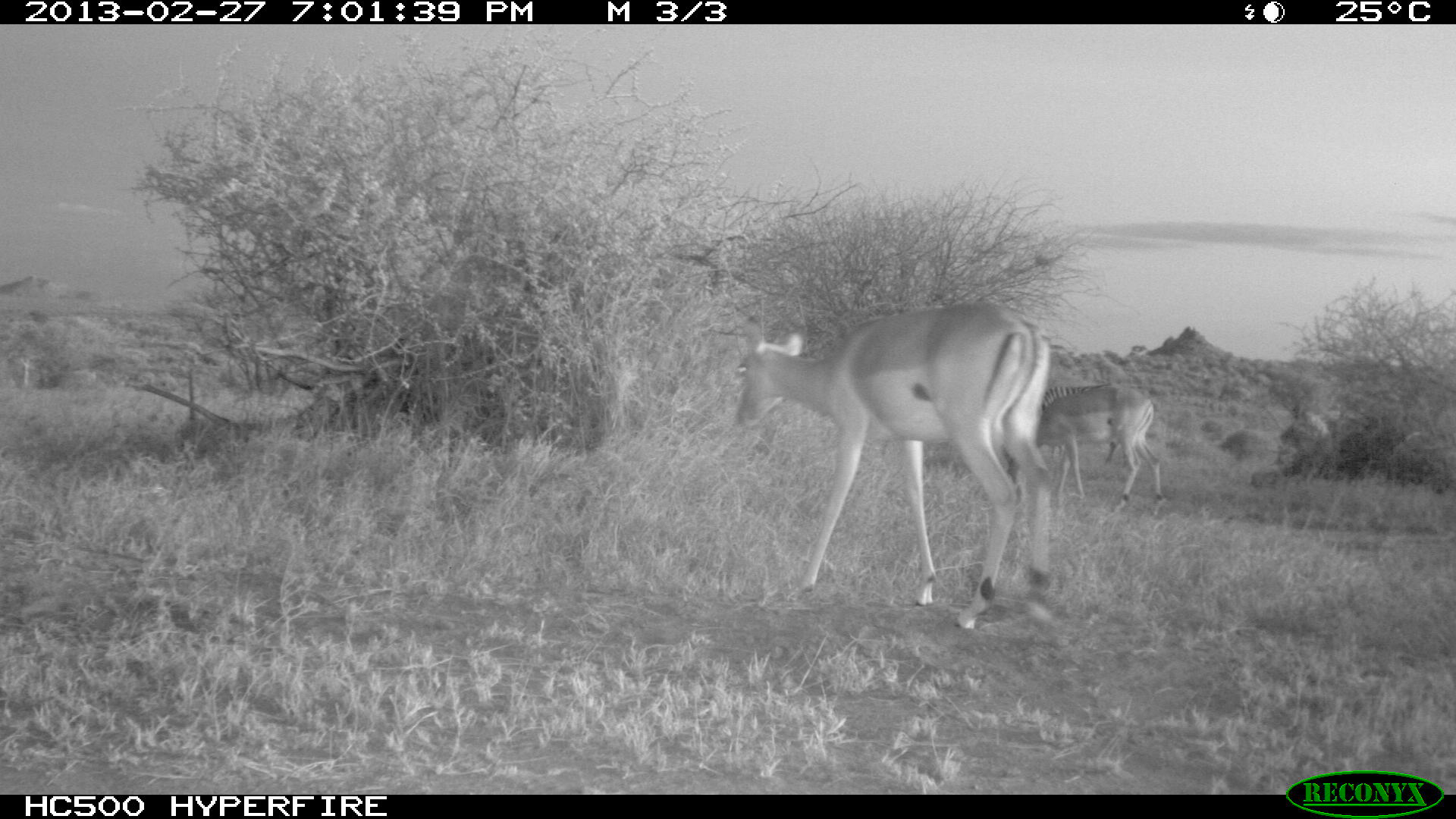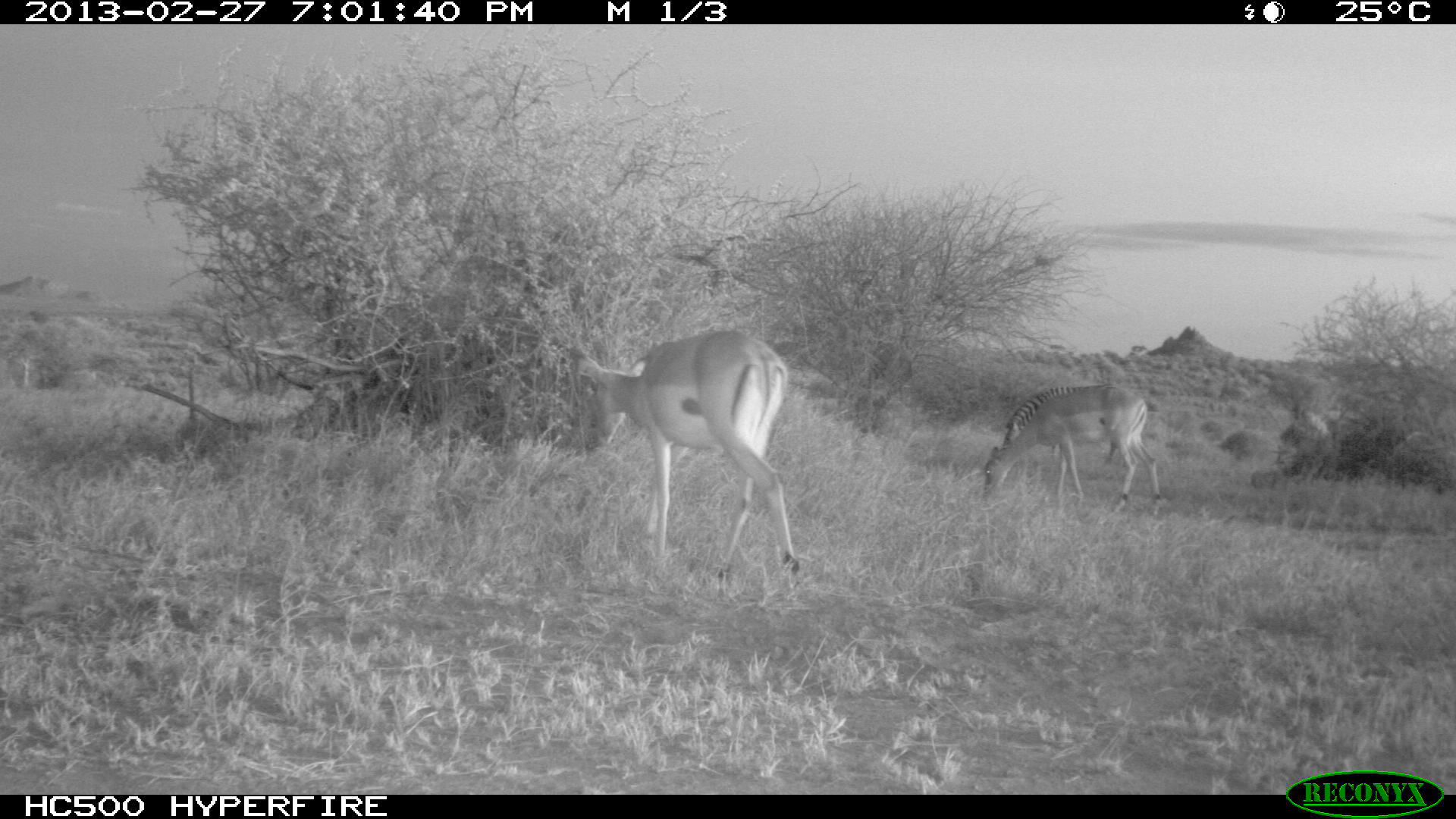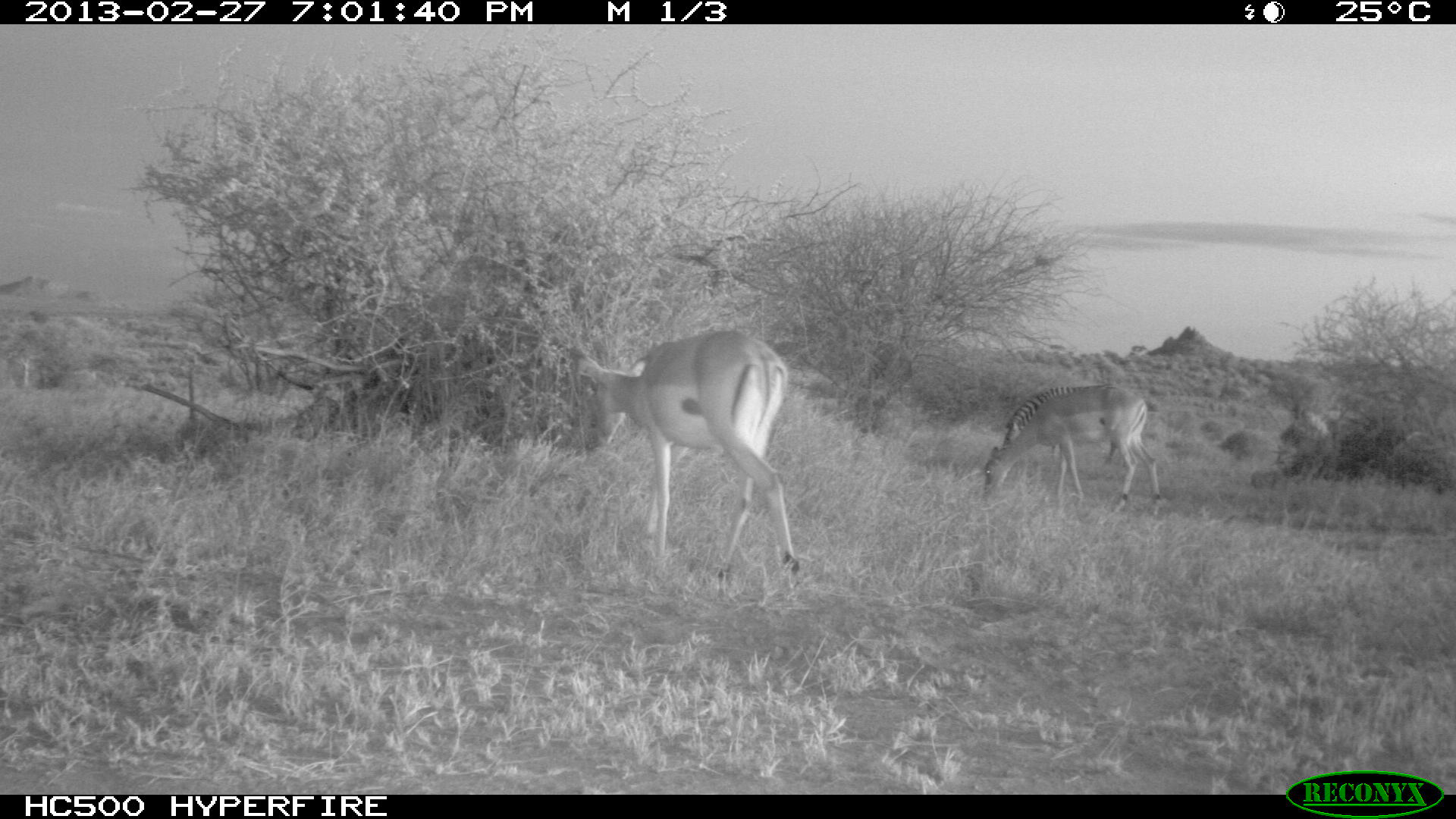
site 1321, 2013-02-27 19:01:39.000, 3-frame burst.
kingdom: Animalia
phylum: Chordata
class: Mammalia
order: Perissodactyla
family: Equidae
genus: Equus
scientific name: Equus quagga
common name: plains zebra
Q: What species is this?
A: Equus quagga (plains zebra).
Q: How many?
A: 1.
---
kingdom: Animalia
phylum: Chordata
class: Mammalia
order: Artiodactyla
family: Bovidae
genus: Aepyceros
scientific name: Aepyceros melampus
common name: impala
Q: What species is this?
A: Aepyceros melampus (impala).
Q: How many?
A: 2.